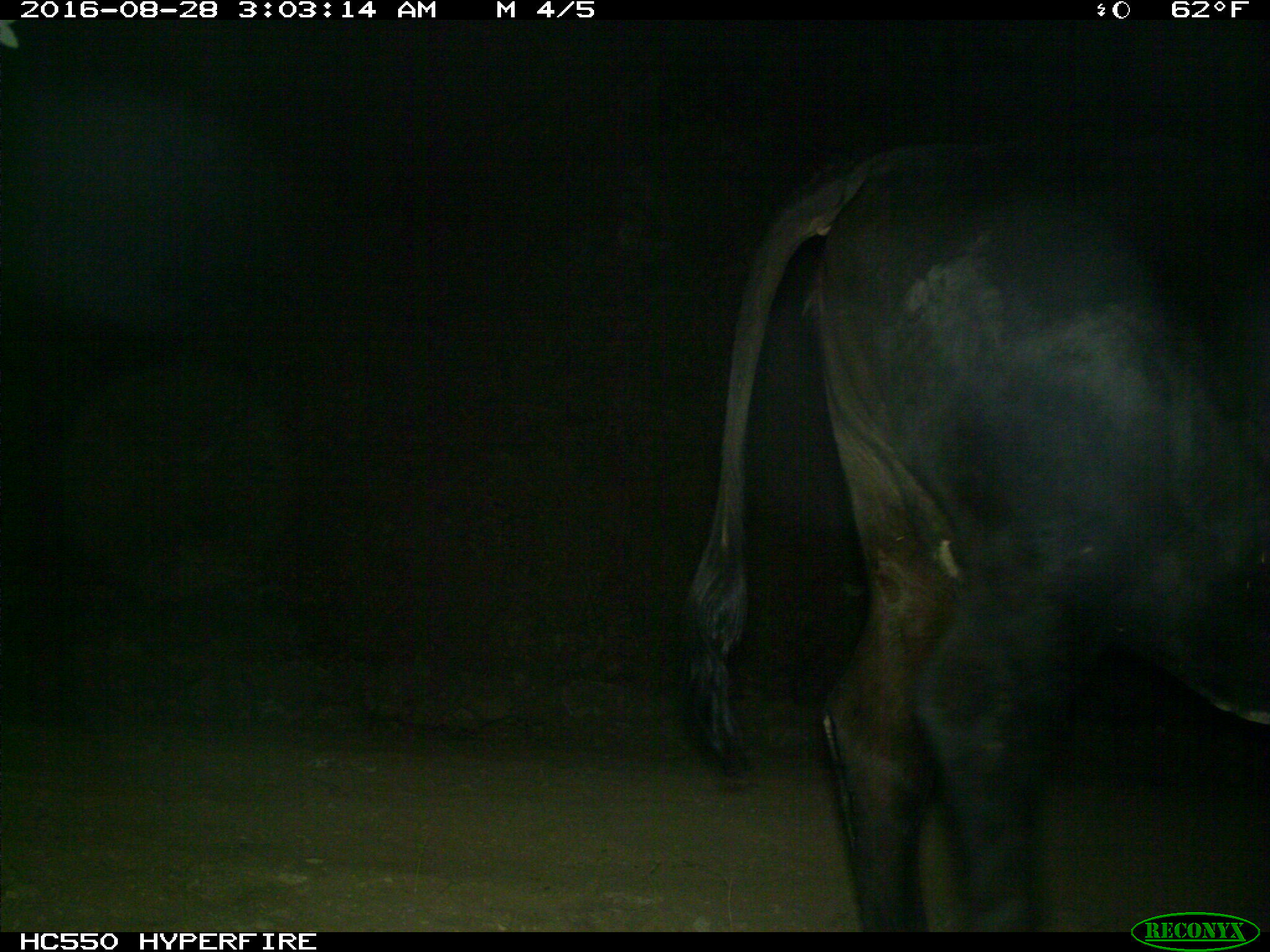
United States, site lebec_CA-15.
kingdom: Animalia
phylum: Chordata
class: Mammalia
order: Artiodactyla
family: Bovidae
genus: Bos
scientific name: Bos taurus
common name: domestic cow